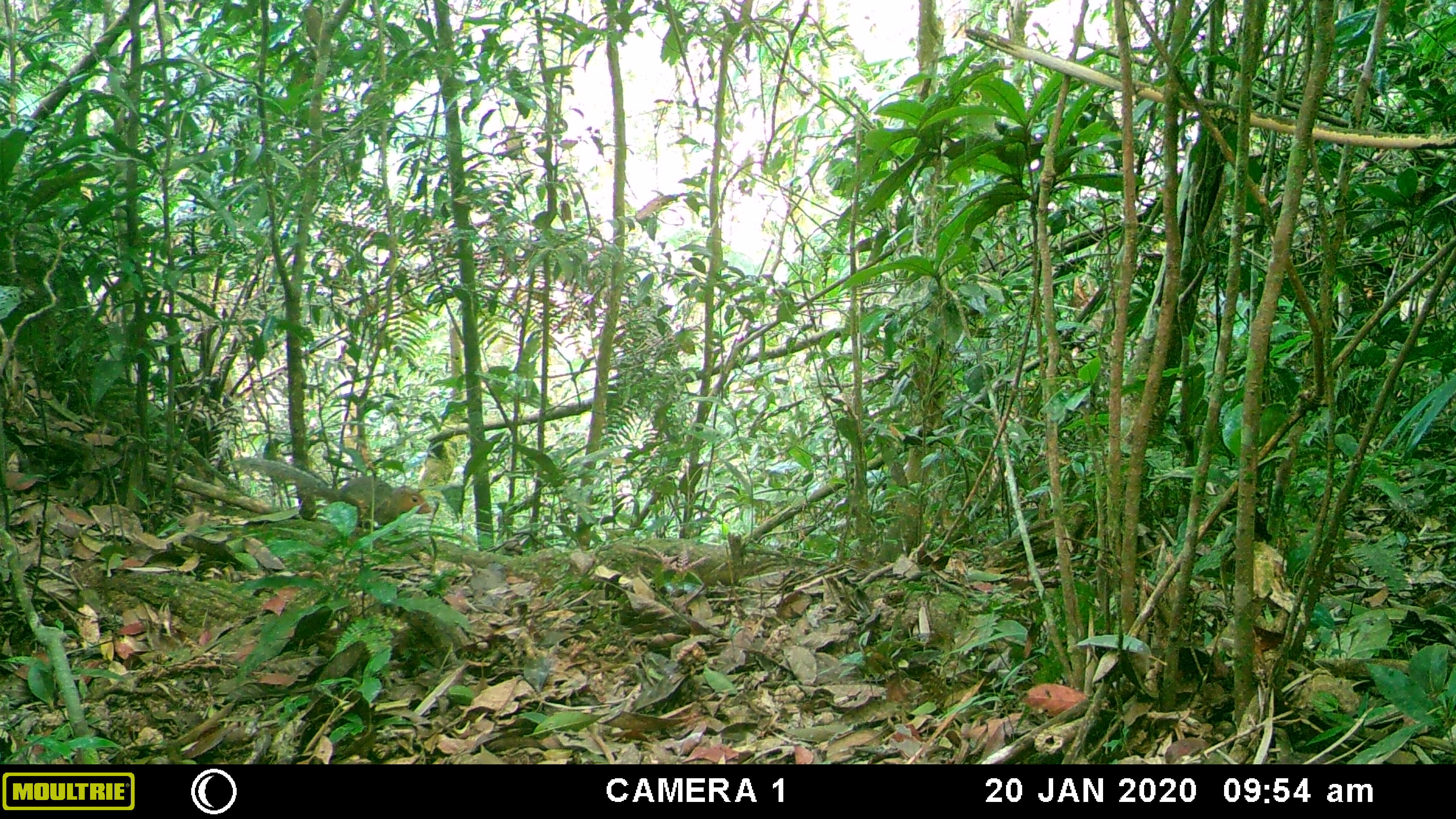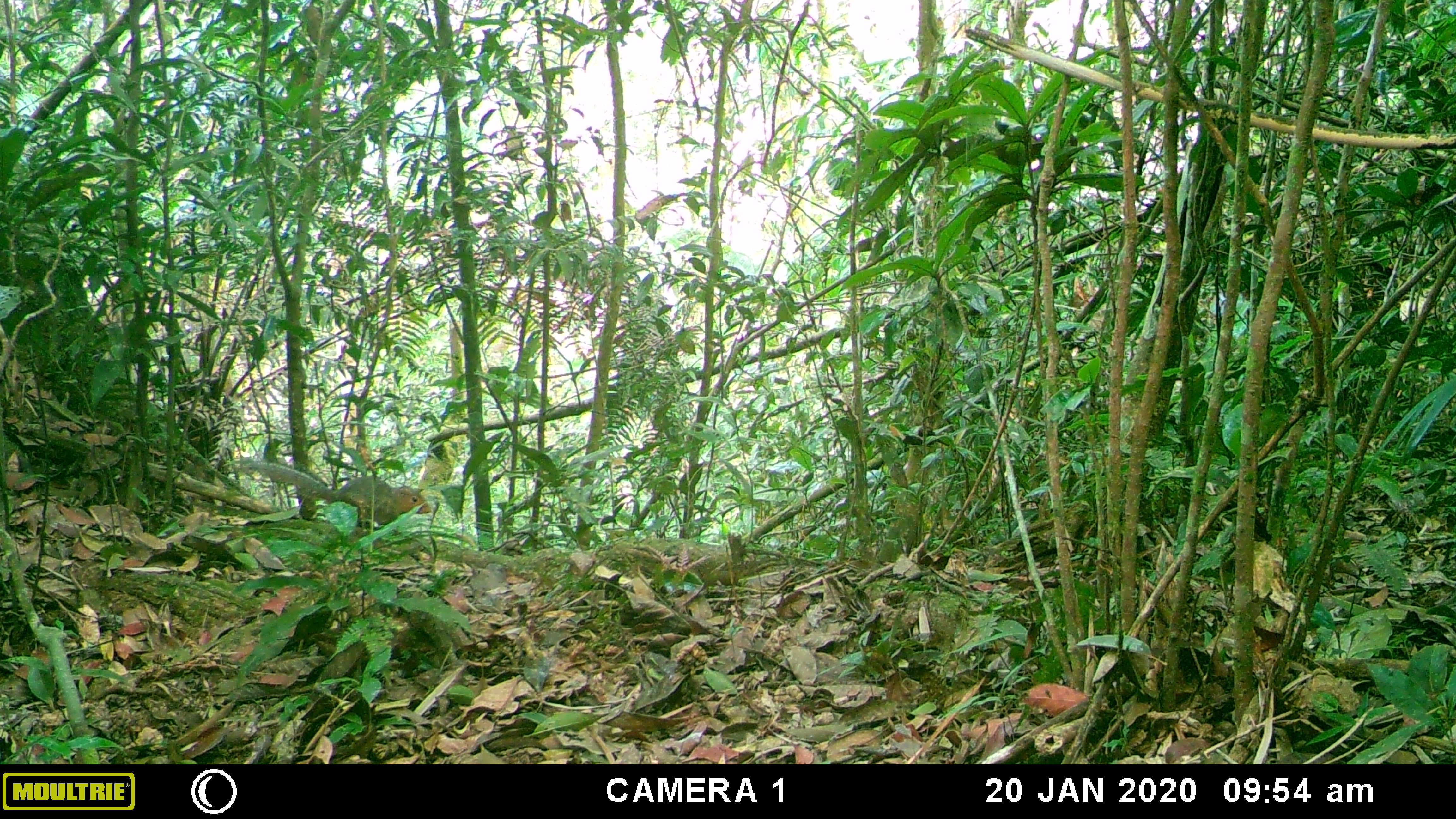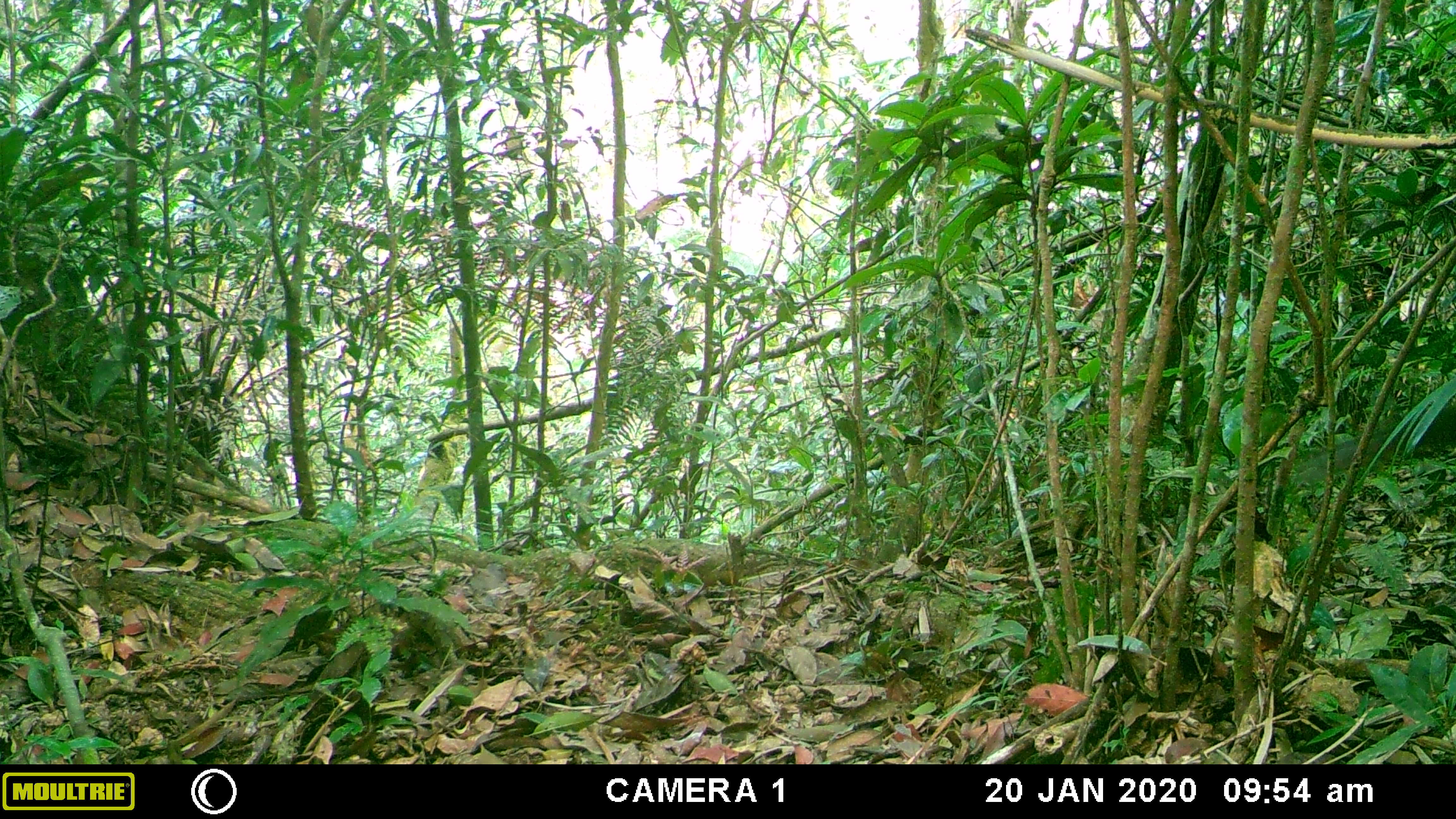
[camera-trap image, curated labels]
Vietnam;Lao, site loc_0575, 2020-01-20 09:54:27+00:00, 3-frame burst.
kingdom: Animalia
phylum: Chordata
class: Mammalia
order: Rodentia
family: Sciuridae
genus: Dremomys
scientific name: Dremomys rufigenis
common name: red-cheeked squirrel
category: red cheeked squirrel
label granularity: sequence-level